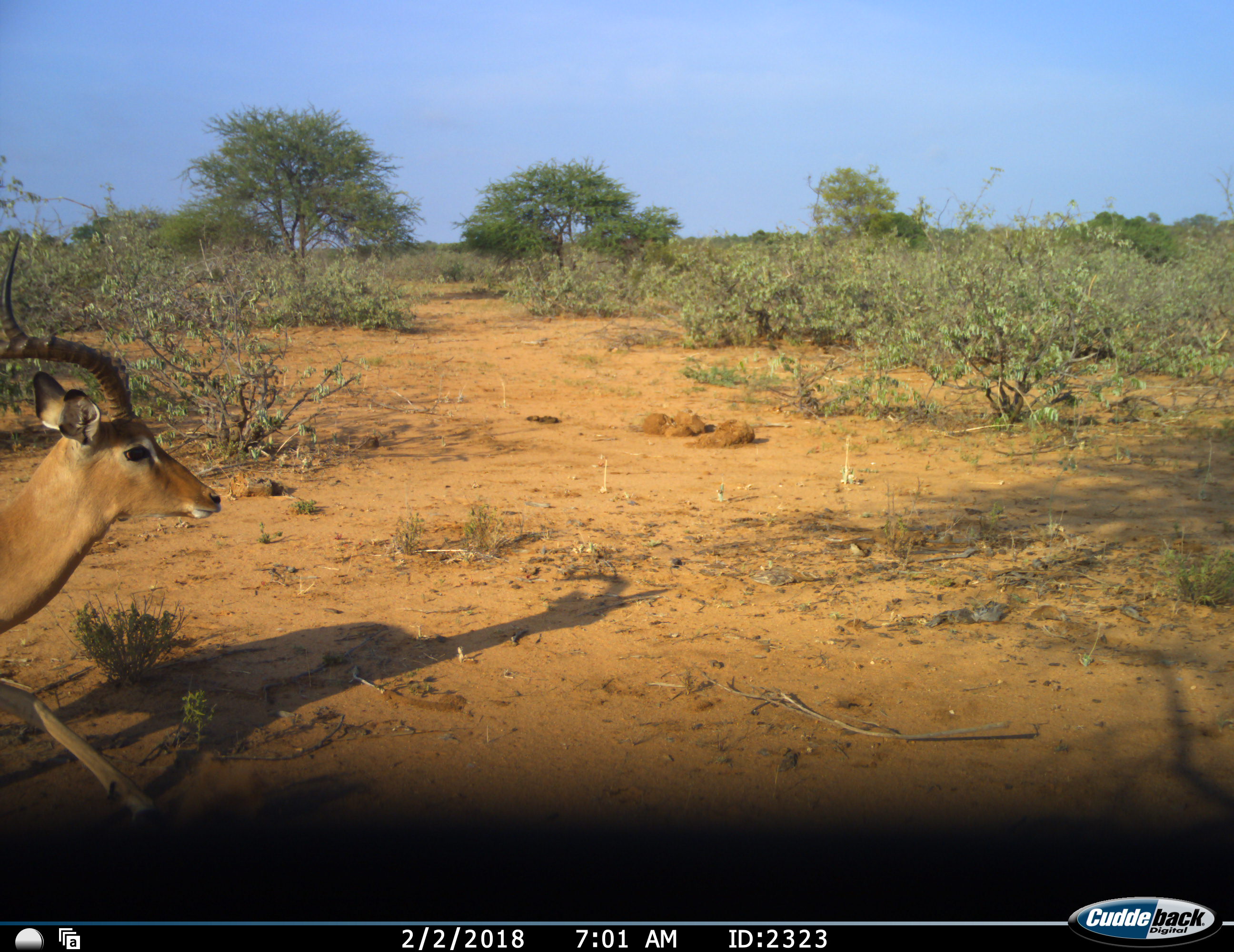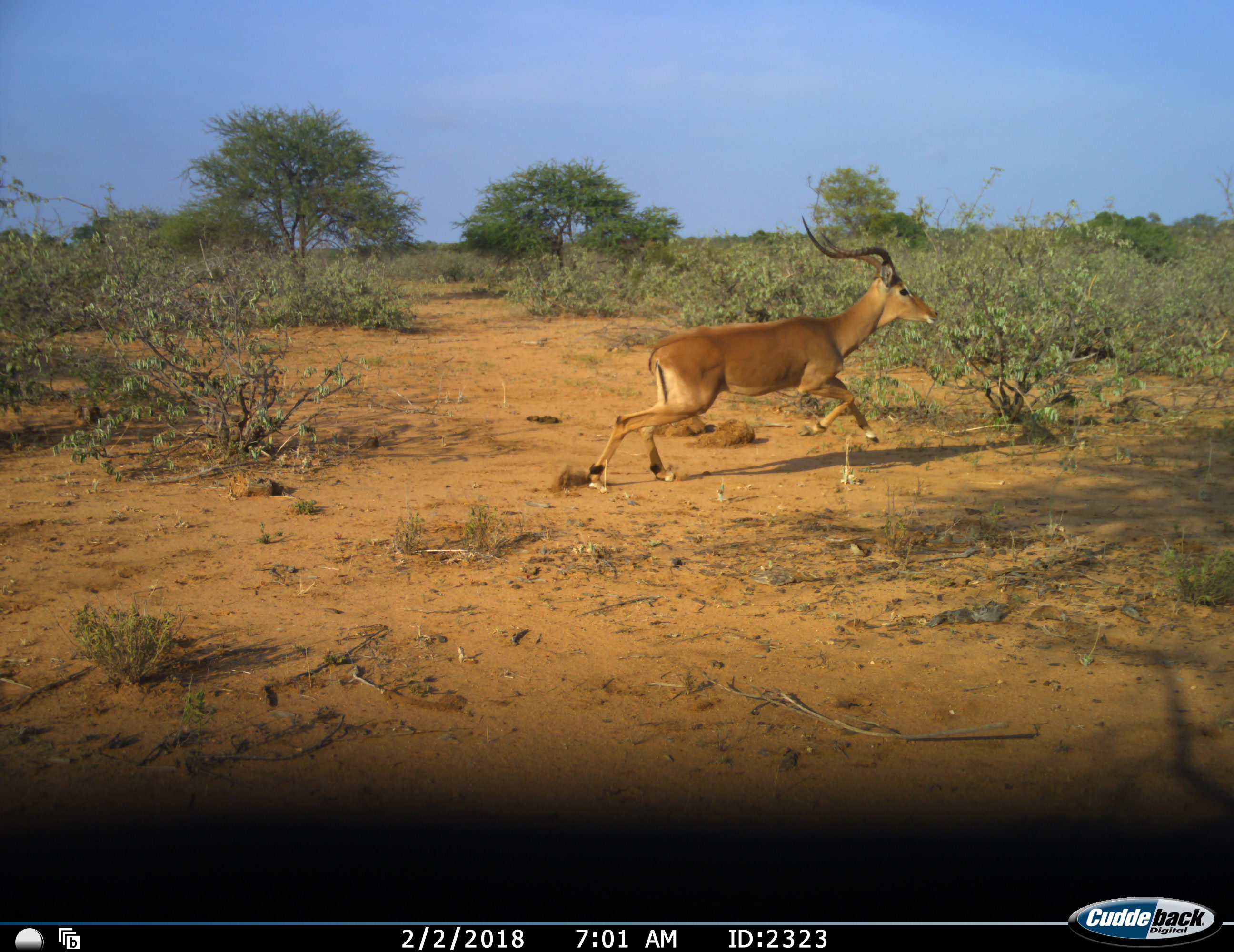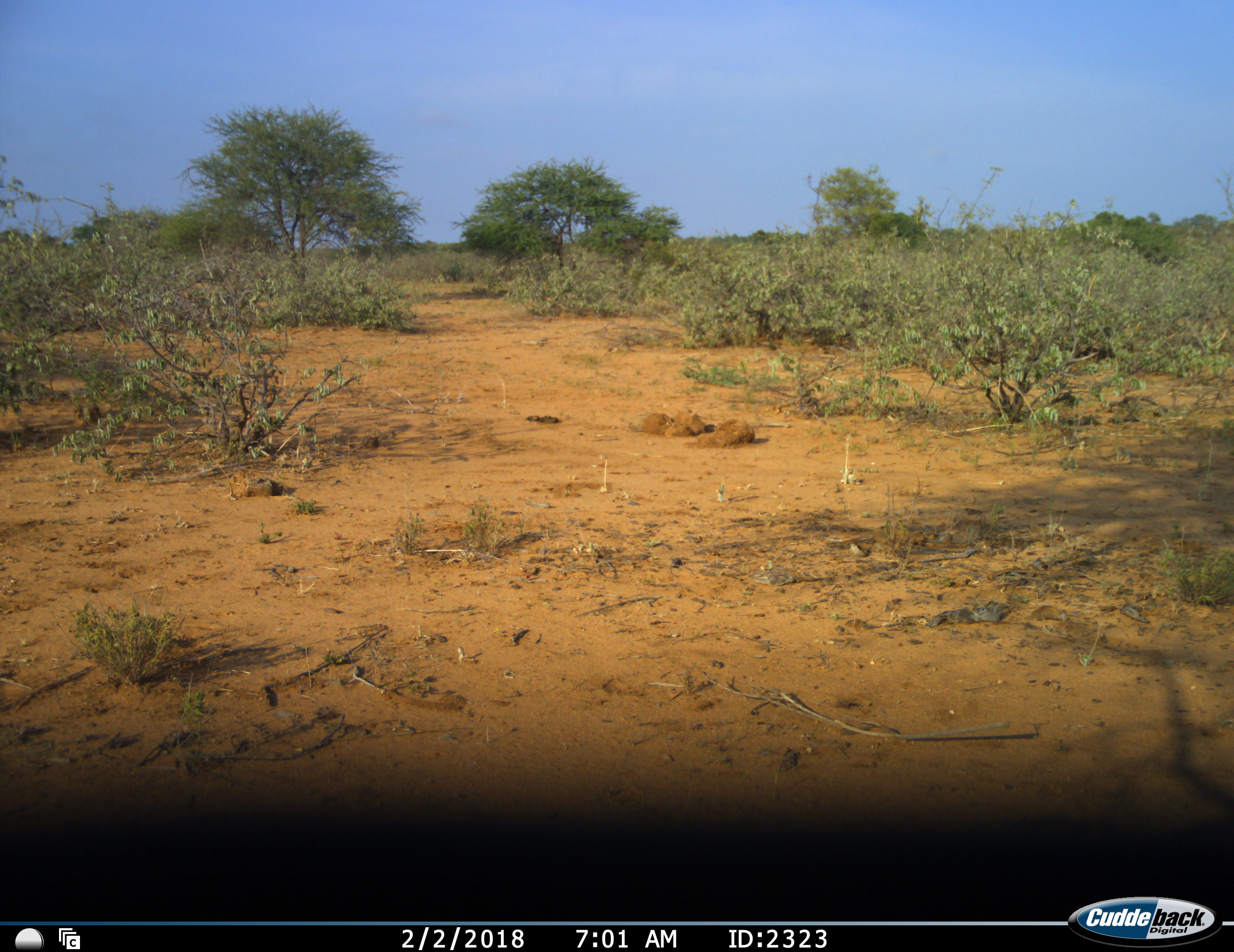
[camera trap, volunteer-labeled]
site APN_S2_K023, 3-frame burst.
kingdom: Animalia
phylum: Chordata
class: Mammalia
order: Artiodactyla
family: Bovidae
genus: Aepyceros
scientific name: Aepyceros melampus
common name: impala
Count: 1.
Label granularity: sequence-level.